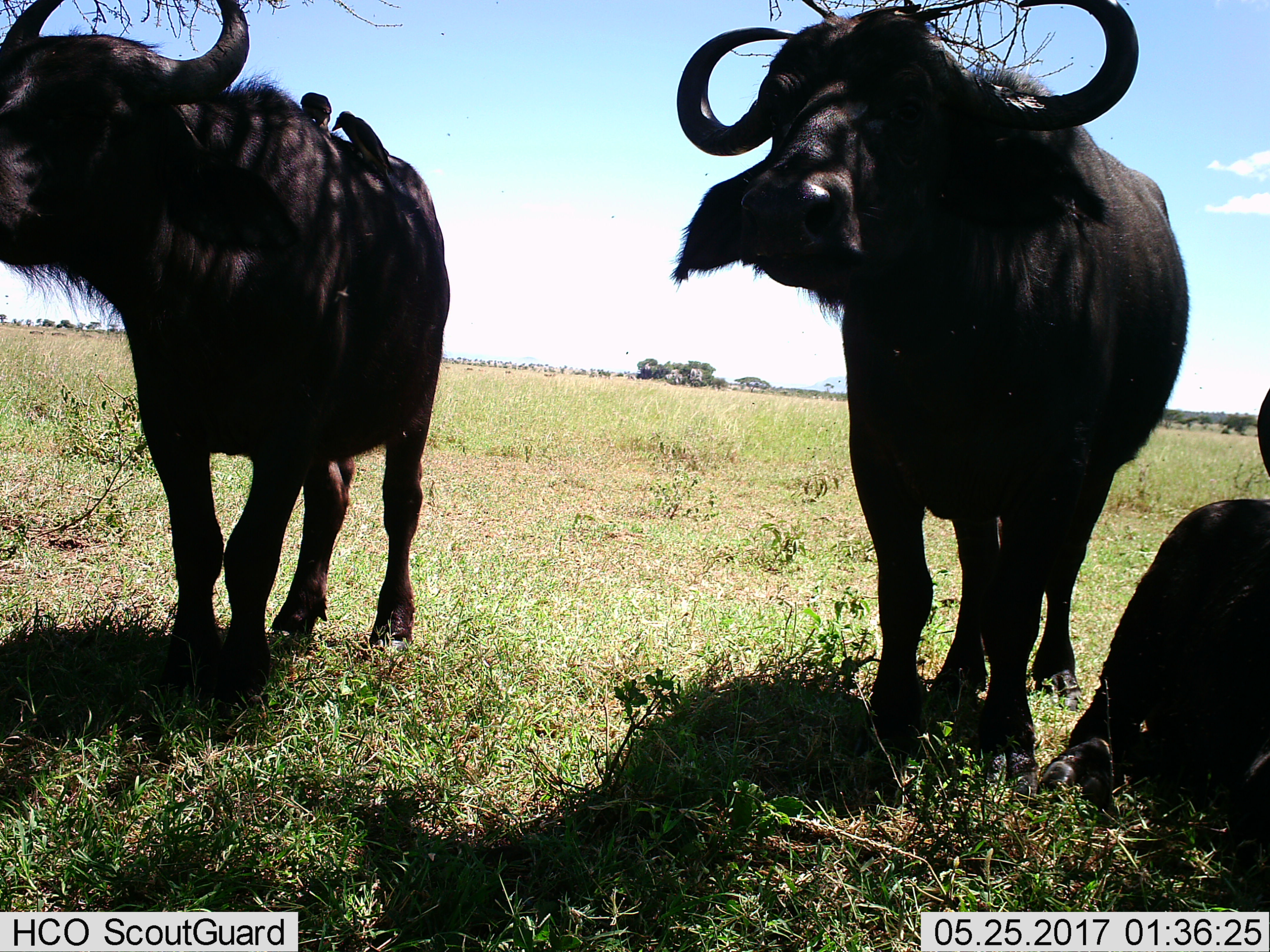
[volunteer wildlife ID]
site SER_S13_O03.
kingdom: Animalia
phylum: Chordata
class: Mammalia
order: Artiodactyla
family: Bovidae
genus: Syncerus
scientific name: Syncerus caffer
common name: african buffalo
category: buffalo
Buffalo (african buffalo) (Syncerus caffer), count 3. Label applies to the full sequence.